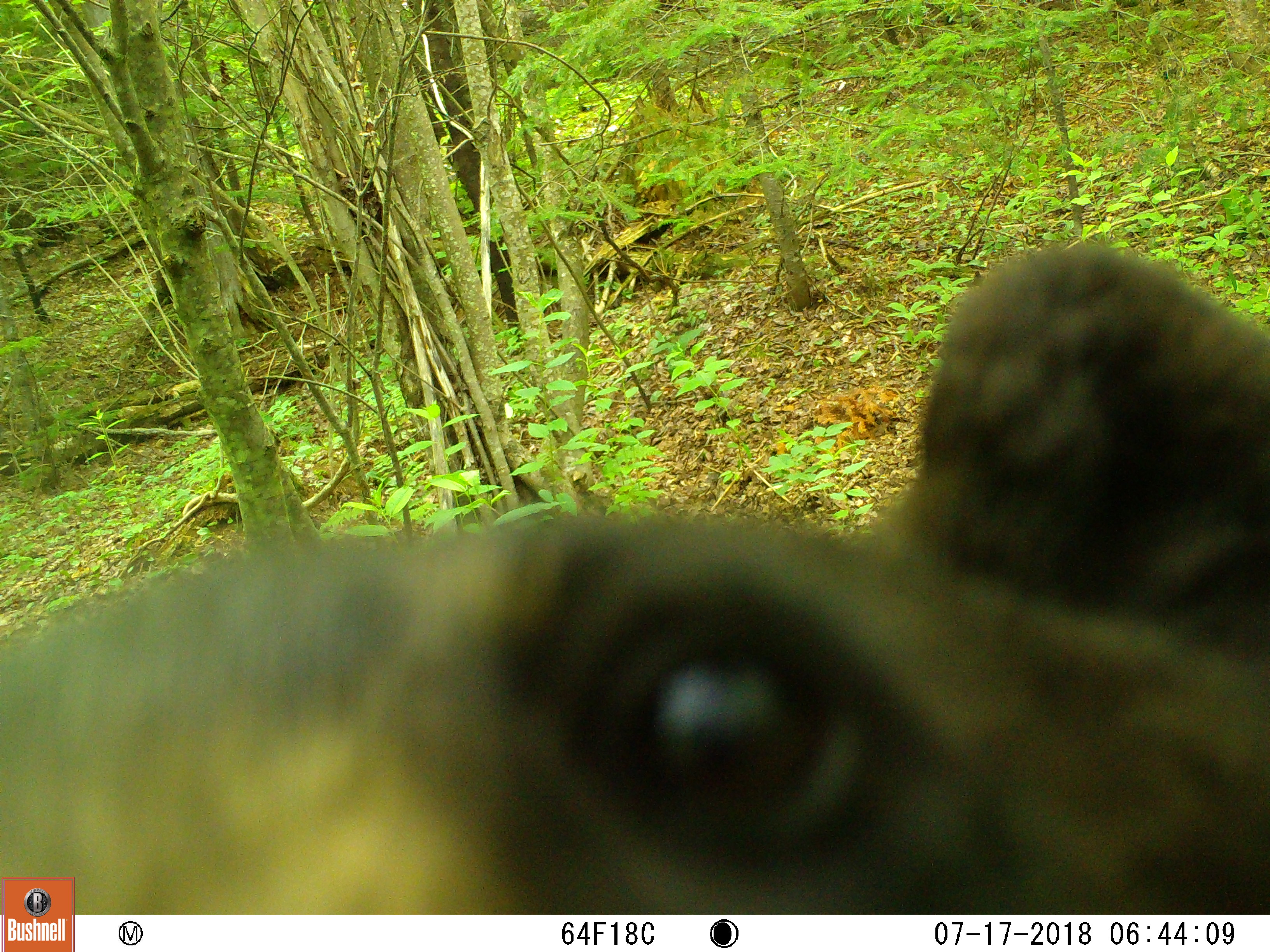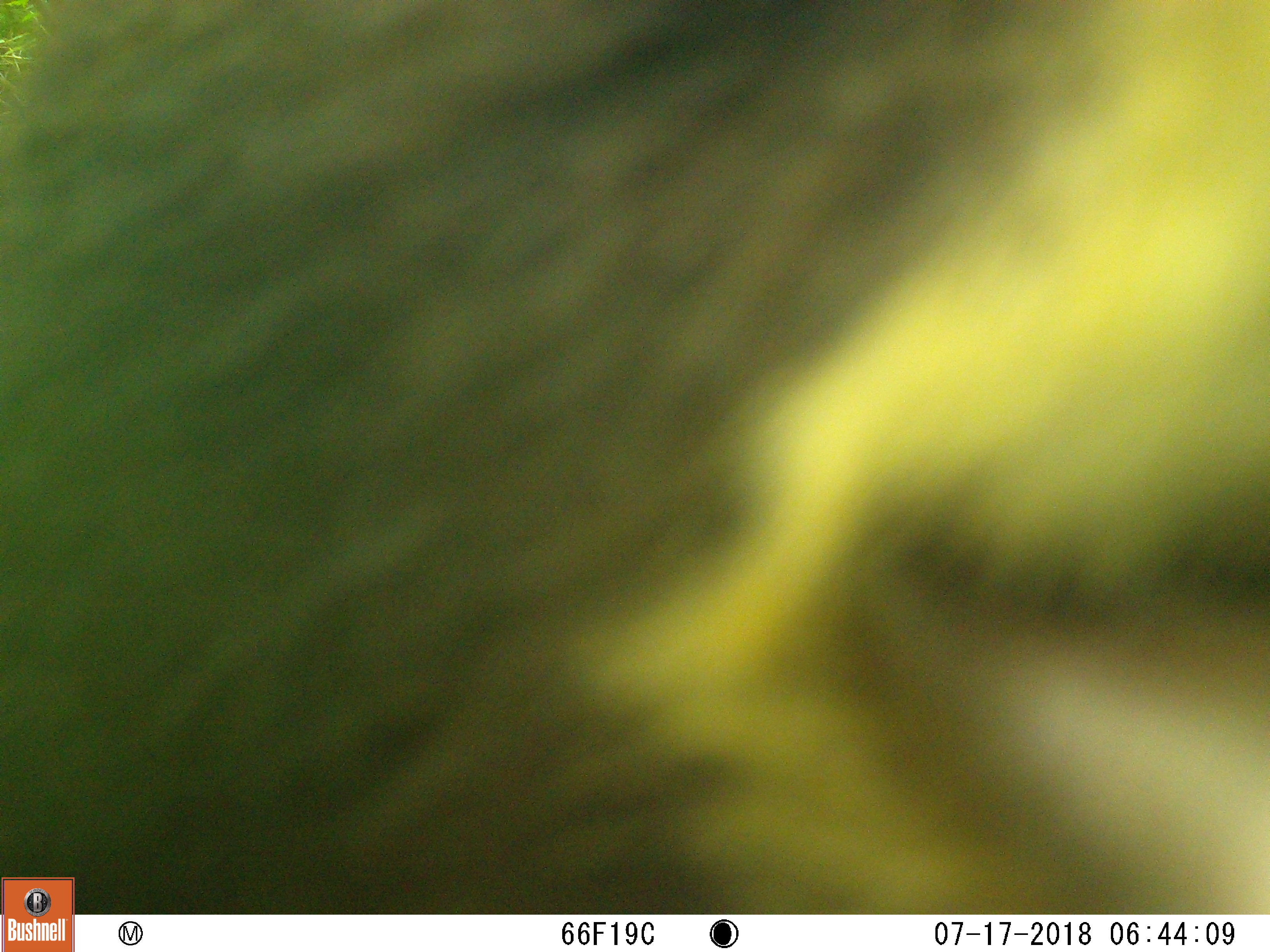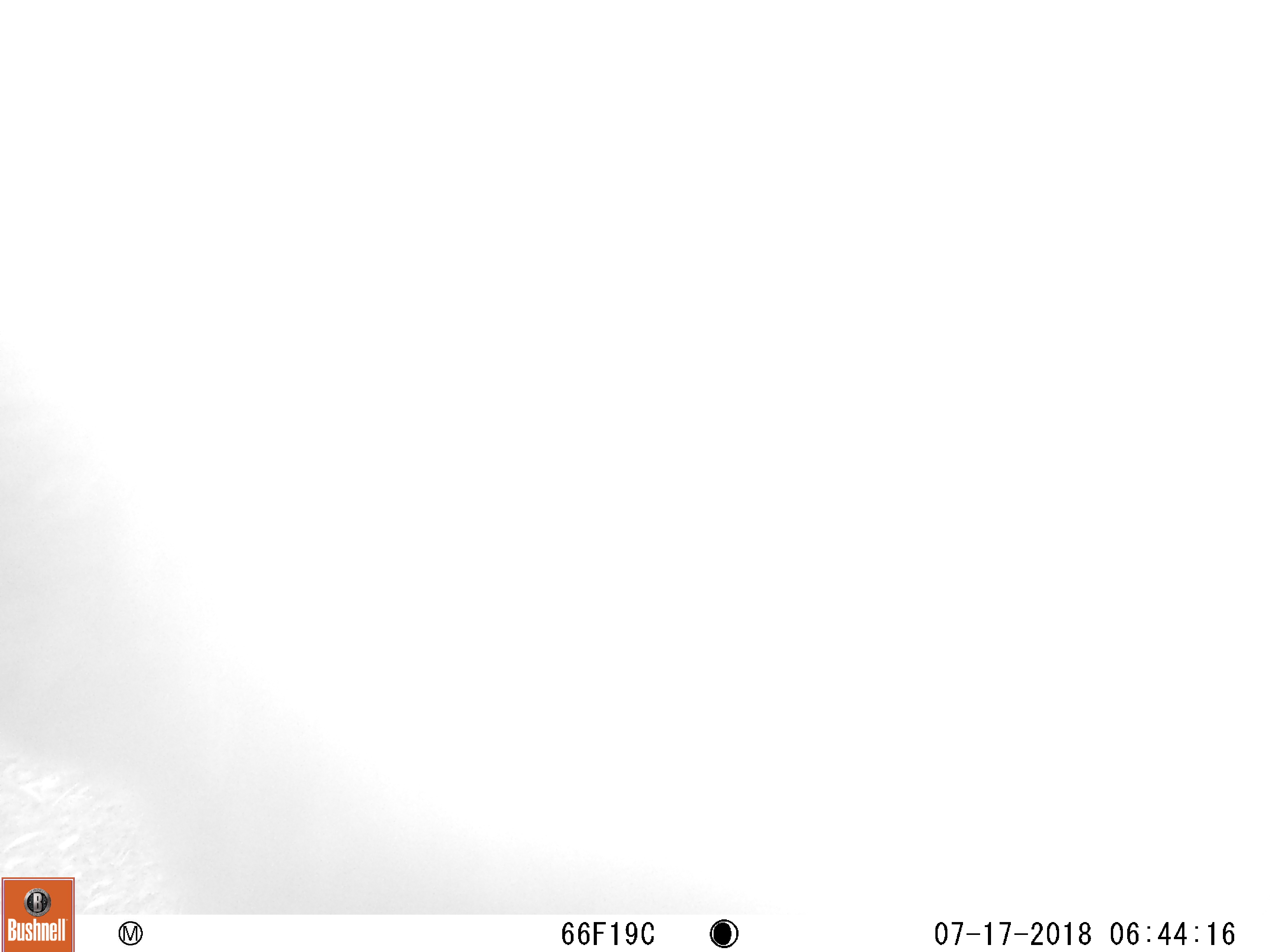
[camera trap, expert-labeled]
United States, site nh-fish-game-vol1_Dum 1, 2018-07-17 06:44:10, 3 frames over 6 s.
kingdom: Animalia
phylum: Chordata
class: Mammalia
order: Carnivora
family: Ursidae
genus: Ursus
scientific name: Ursus americanus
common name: black bear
Black bear (Ursus americanus).